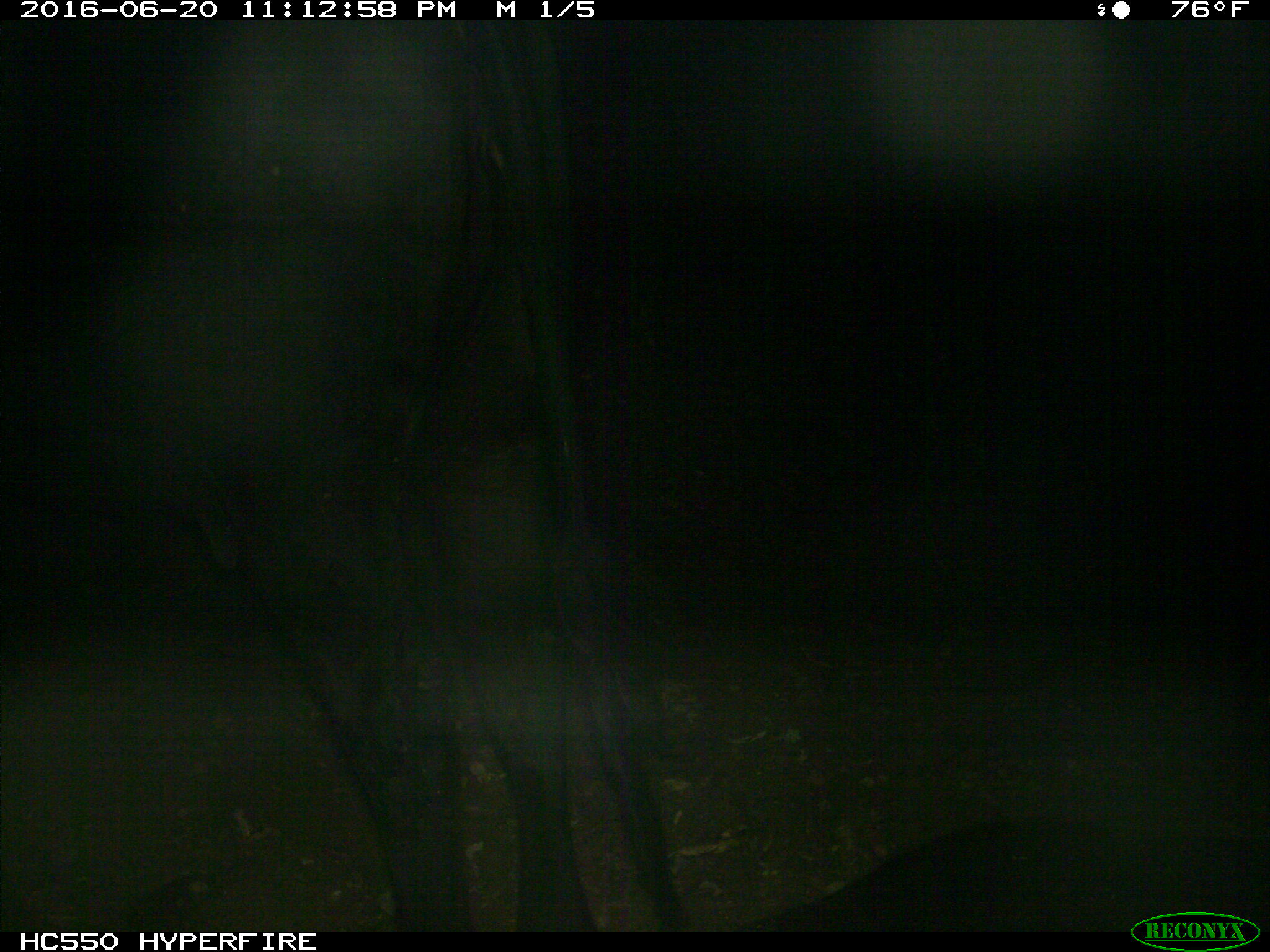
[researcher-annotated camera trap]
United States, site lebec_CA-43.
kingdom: Animalia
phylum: Chordata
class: Mammalia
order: Artiodactyla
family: Bovidae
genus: Bos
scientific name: Bos taurus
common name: domestic cow